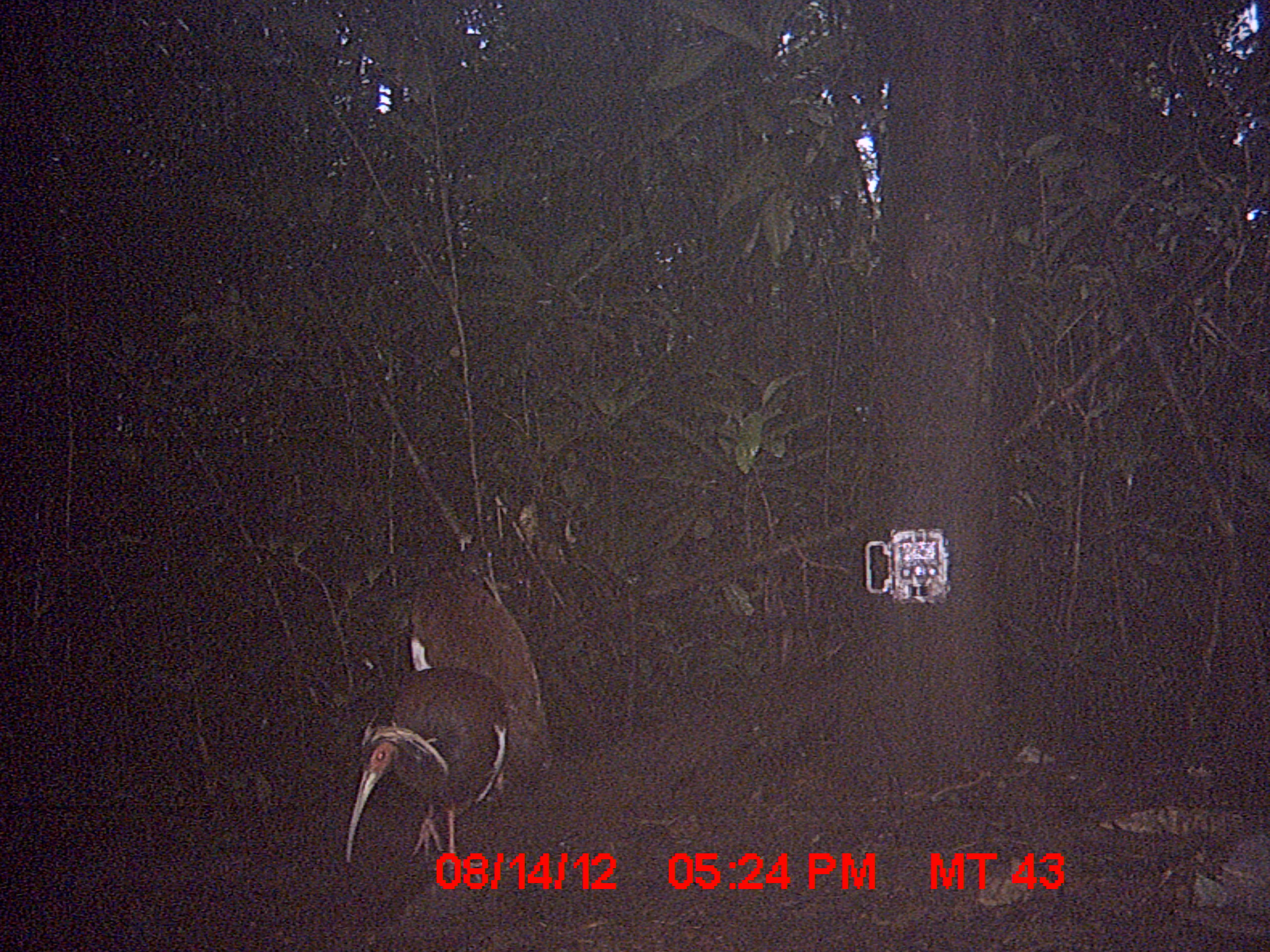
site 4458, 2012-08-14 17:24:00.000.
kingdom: Animalia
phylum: Chordata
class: Aves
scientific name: Aves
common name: bird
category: unknown bird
Unknown bird (bird) (Aves), count 2.